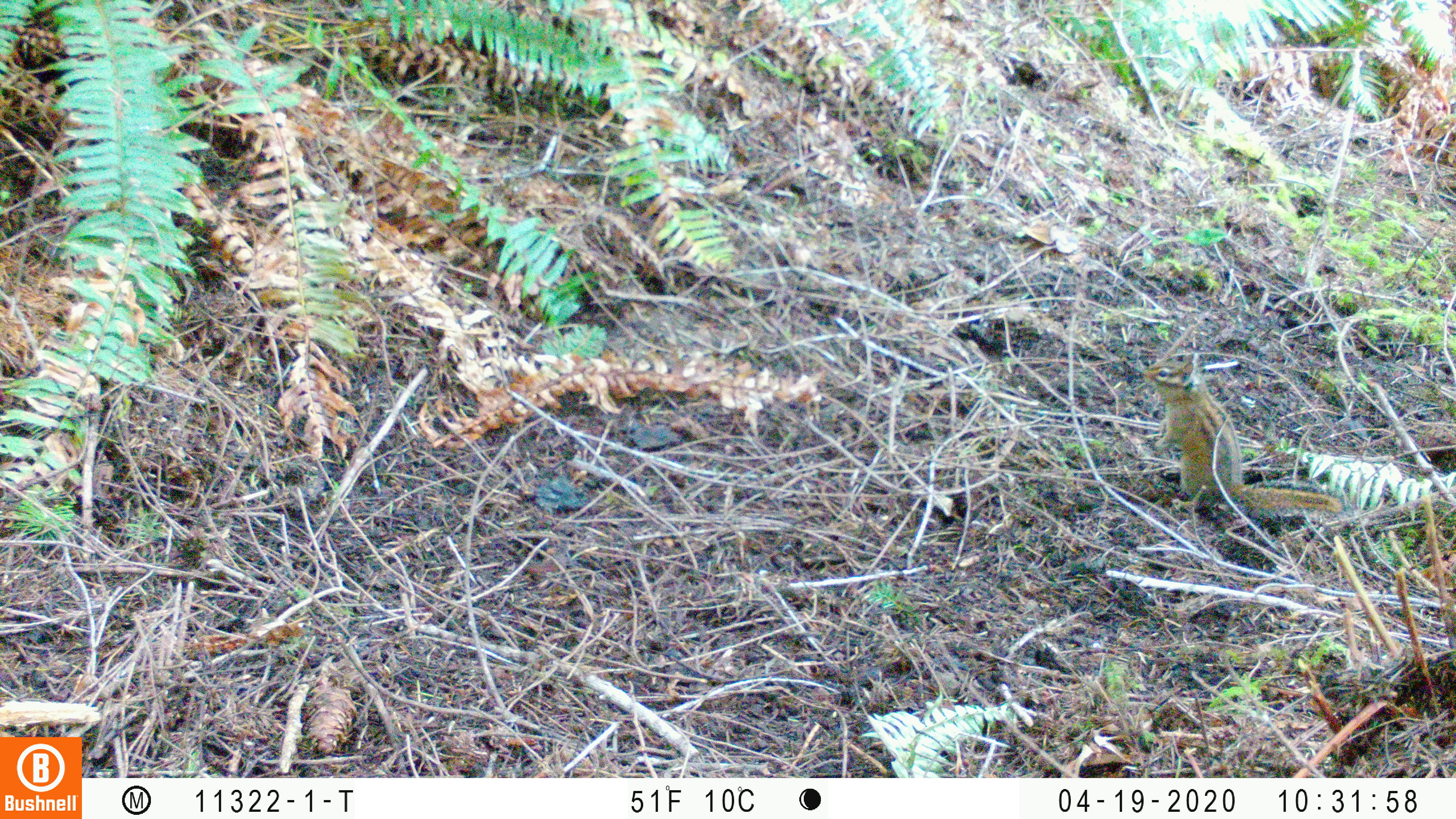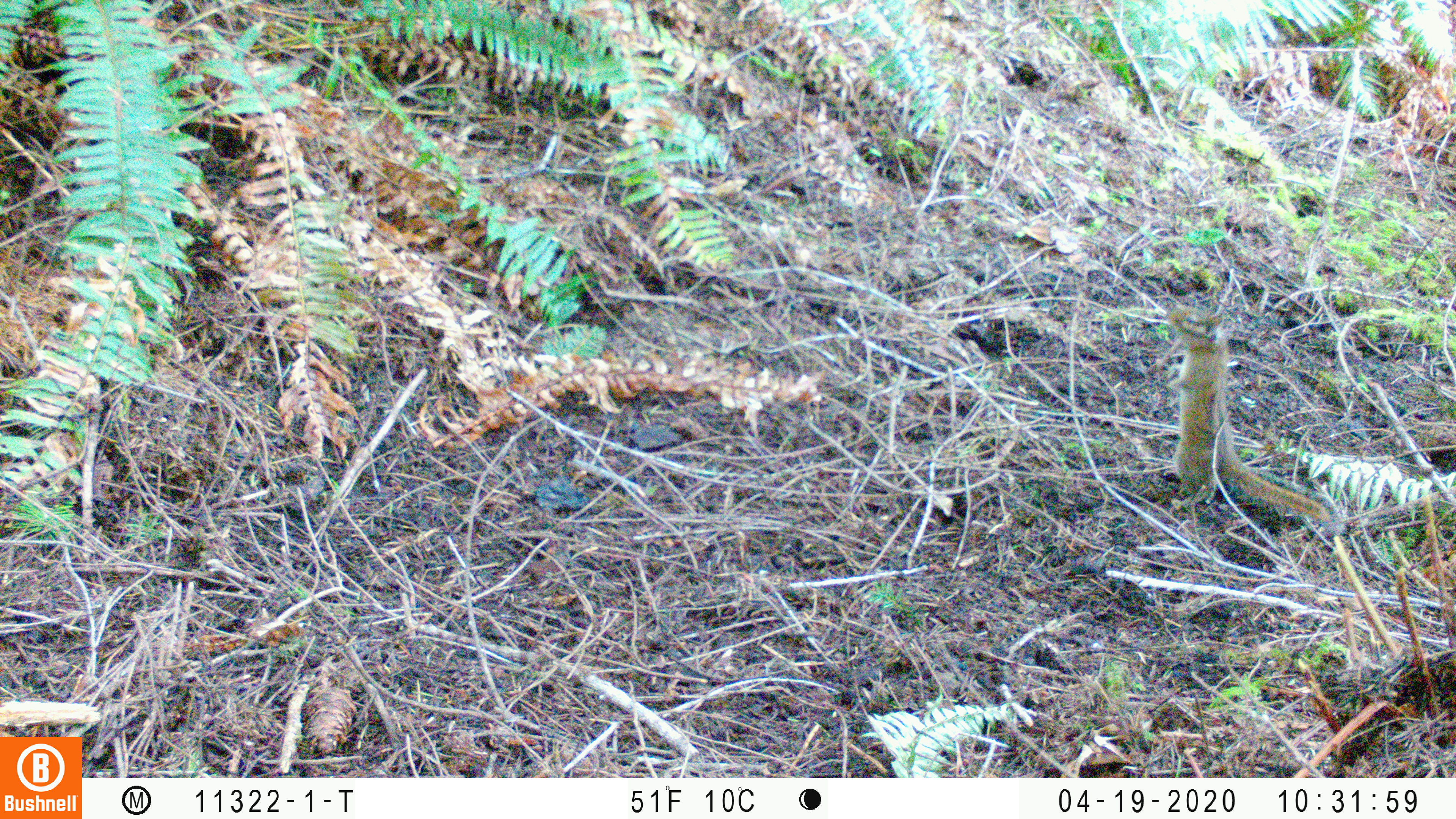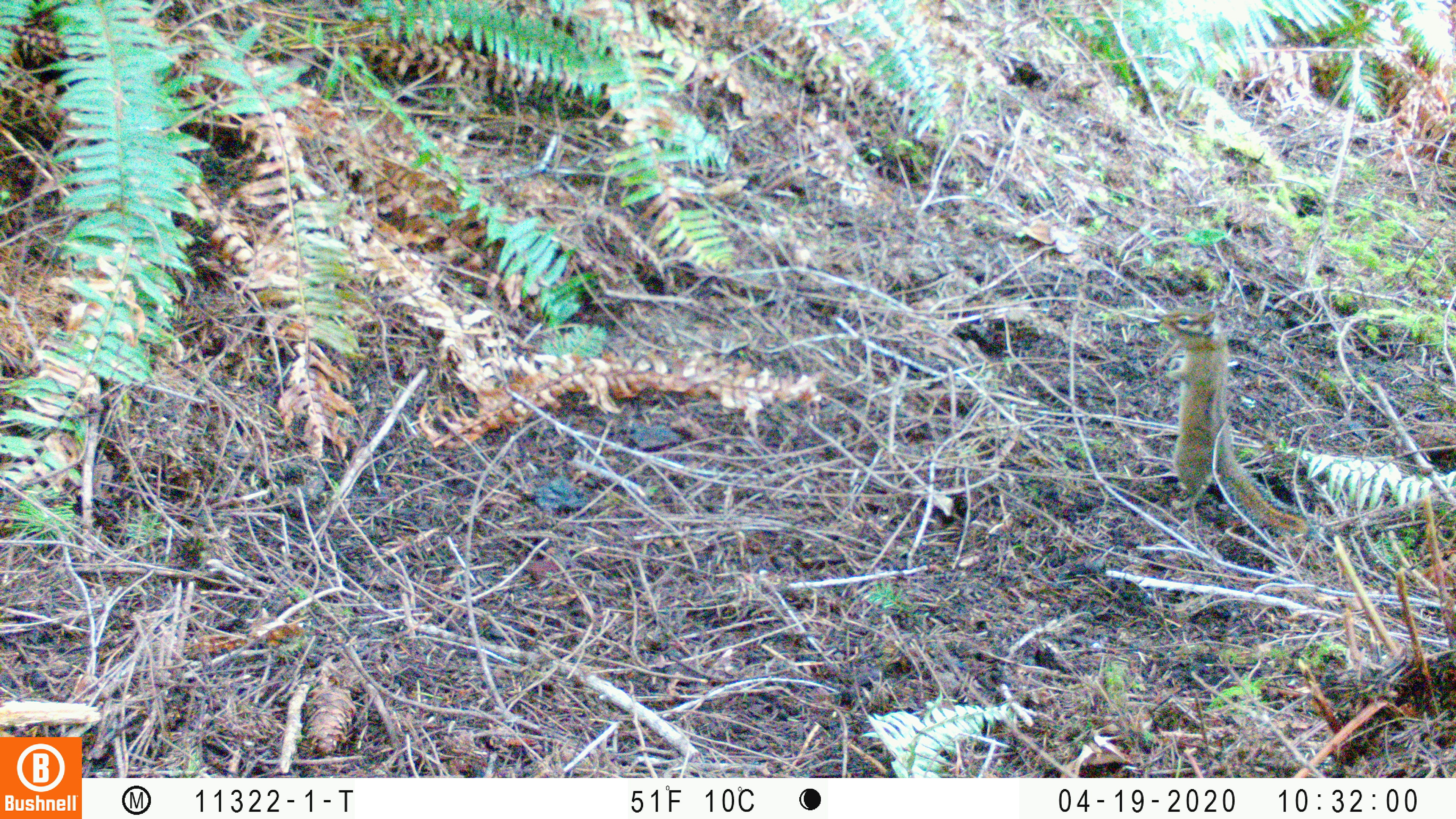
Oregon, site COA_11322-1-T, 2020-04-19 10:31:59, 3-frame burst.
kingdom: Animalia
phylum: Chordata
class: Mammalia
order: Rodentia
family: Sciuridae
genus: Neotamias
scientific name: Neotamias townsendii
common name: townsend's chipmunk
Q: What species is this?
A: Townsend's chipmunk (Neotamias townsendii).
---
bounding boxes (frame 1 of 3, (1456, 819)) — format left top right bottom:
townsend's chipmunk: 1137 346 1358 525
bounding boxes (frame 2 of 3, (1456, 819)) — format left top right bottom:
townsend's chipmunk: 1158 303 1340 538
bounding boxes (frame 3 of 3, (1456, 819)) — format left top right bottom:
townsend's chipmunk: 1155 300 1310 541